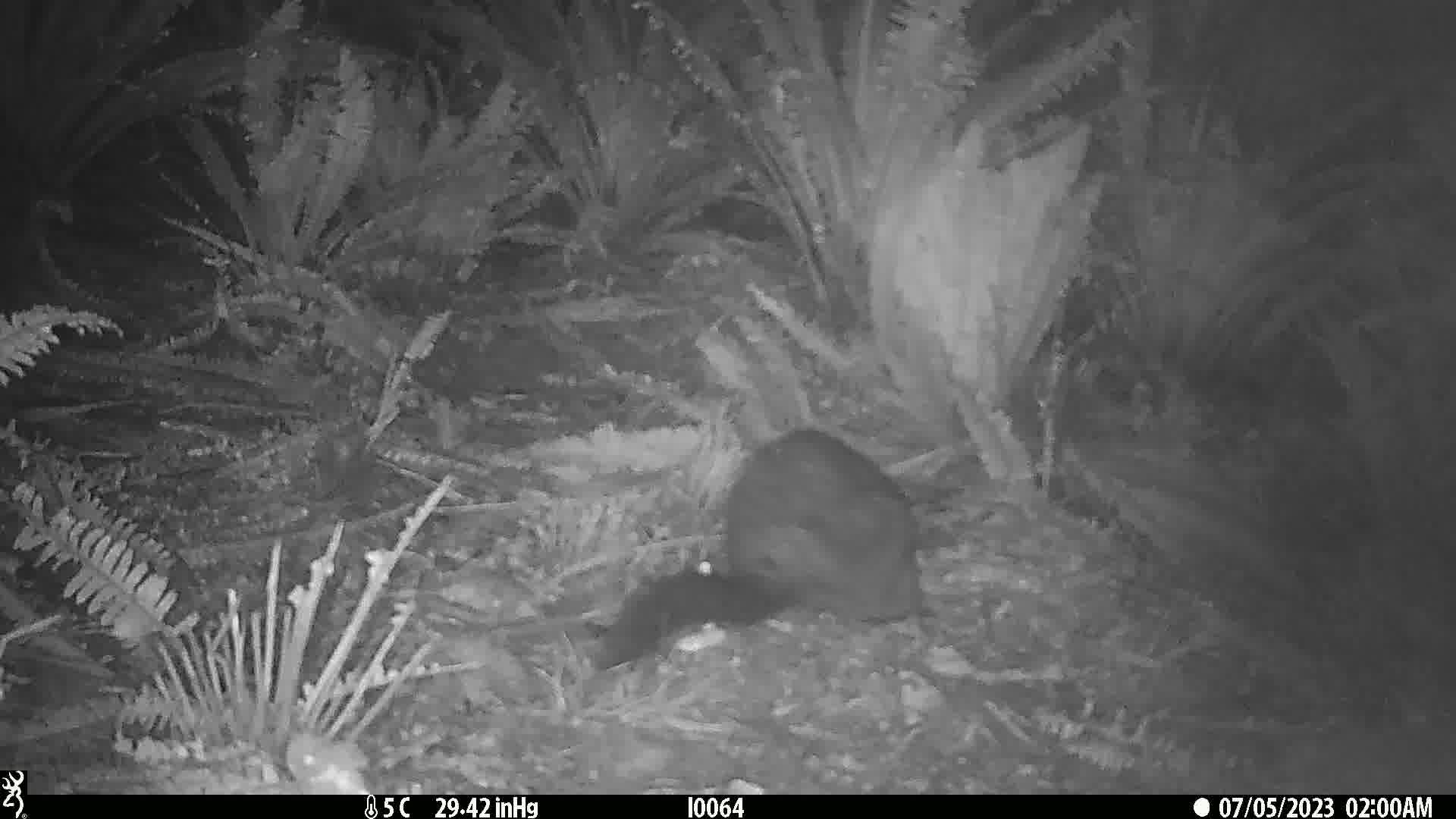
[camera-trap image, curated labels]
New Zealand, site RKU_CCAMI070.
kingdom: Animalia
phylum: Chordata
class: Mammalia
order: Diprotodontia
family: Phalangeridae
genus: Trichosurus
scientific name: Trichosurus vulpecula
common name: common brushtail possum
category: possum